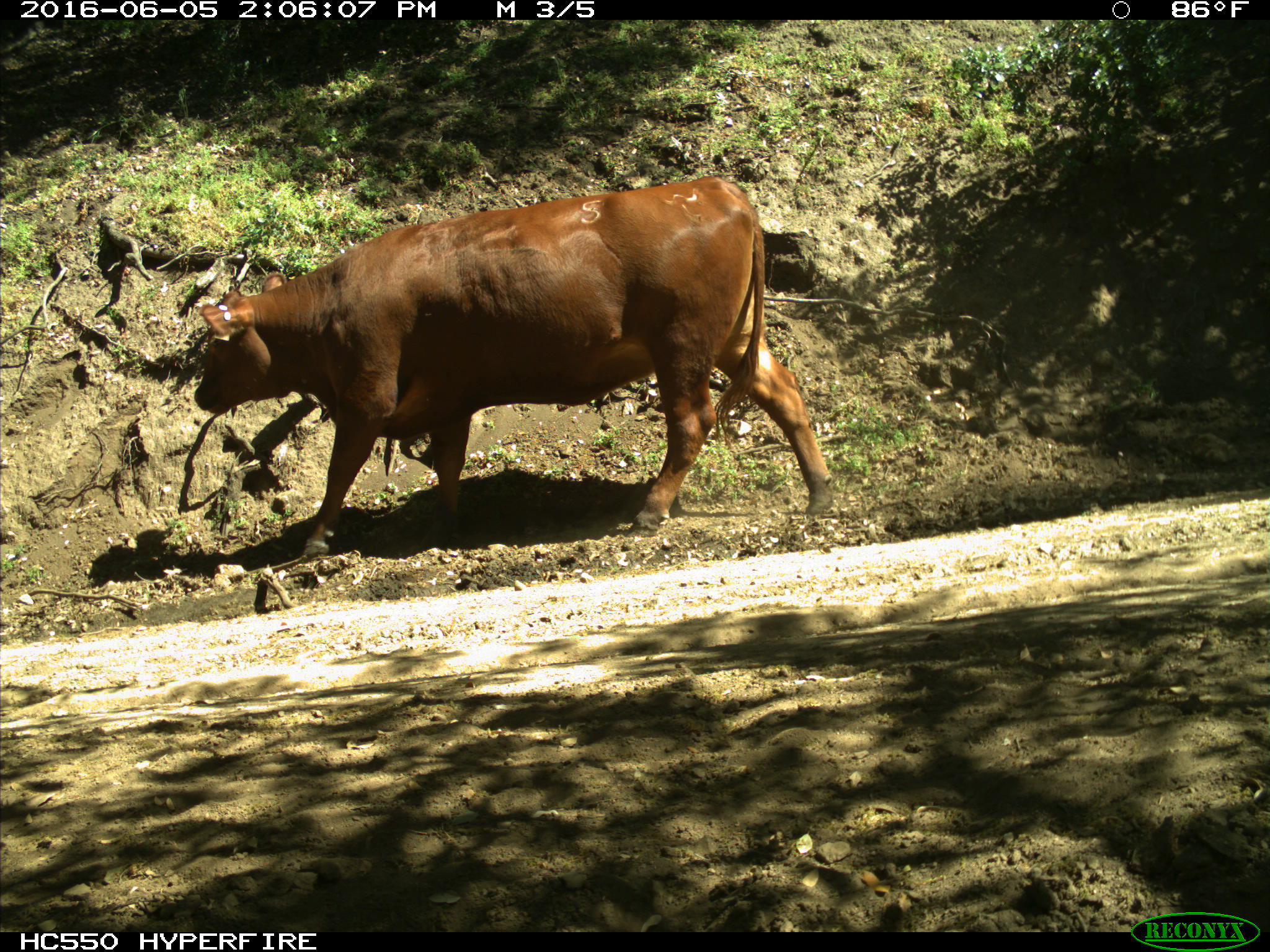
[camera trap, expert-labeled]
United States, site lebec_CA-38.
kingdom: Animalia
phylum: Chordata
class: Mammalia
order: Artiodactyla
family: Bovidae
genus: Bos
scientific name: Bos taurus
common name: domestic cow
Bos taurus (domestic cow).